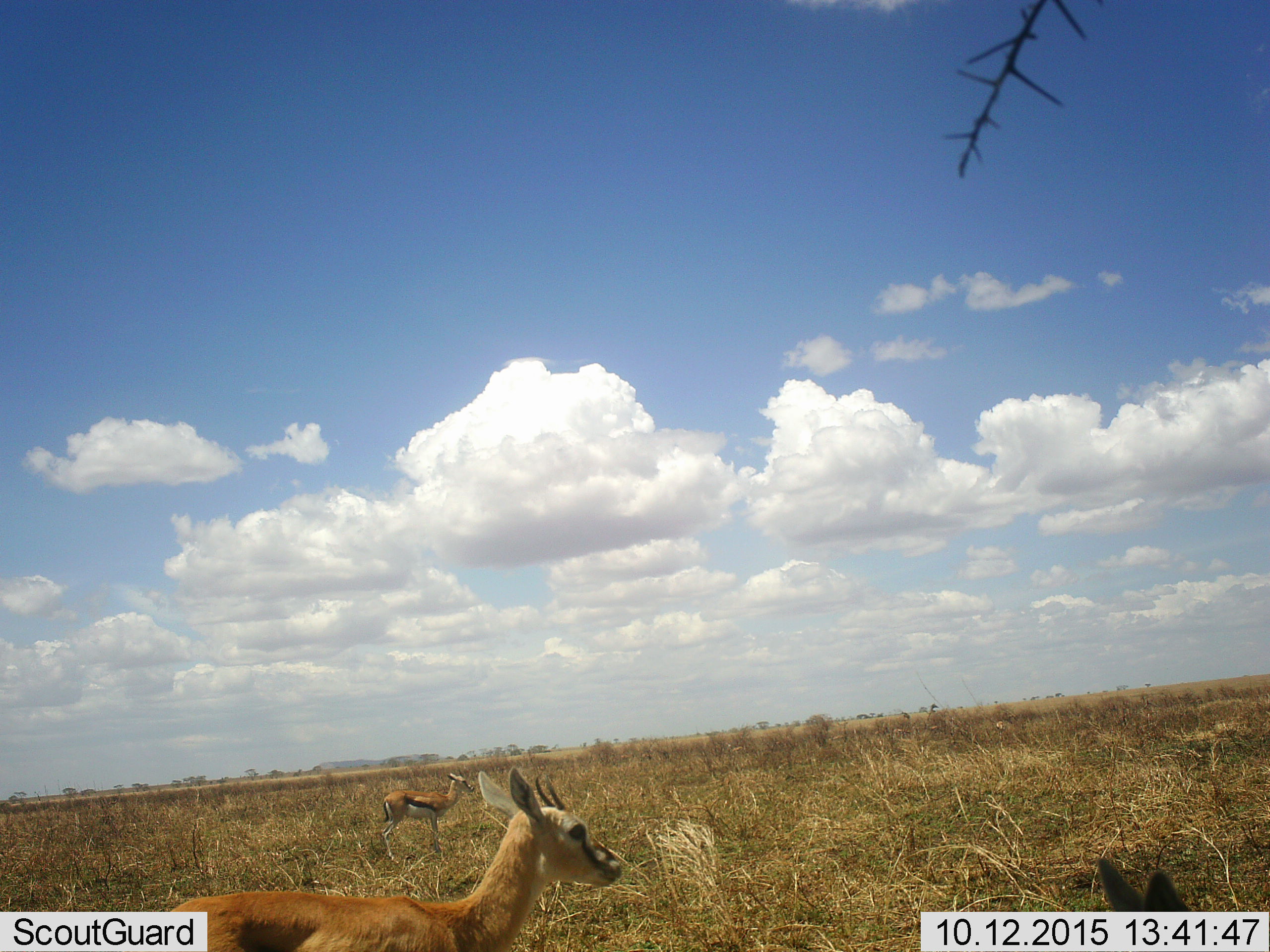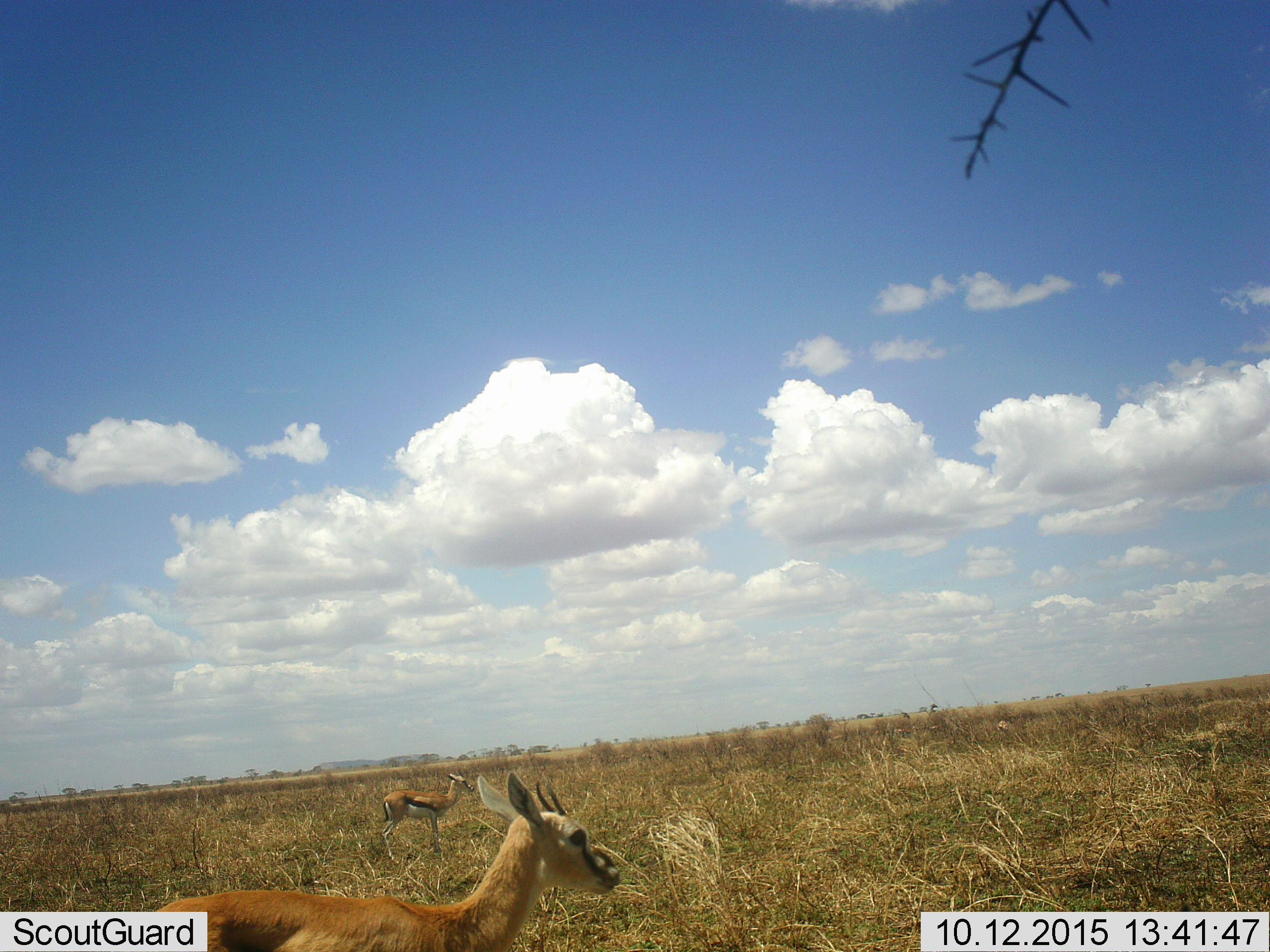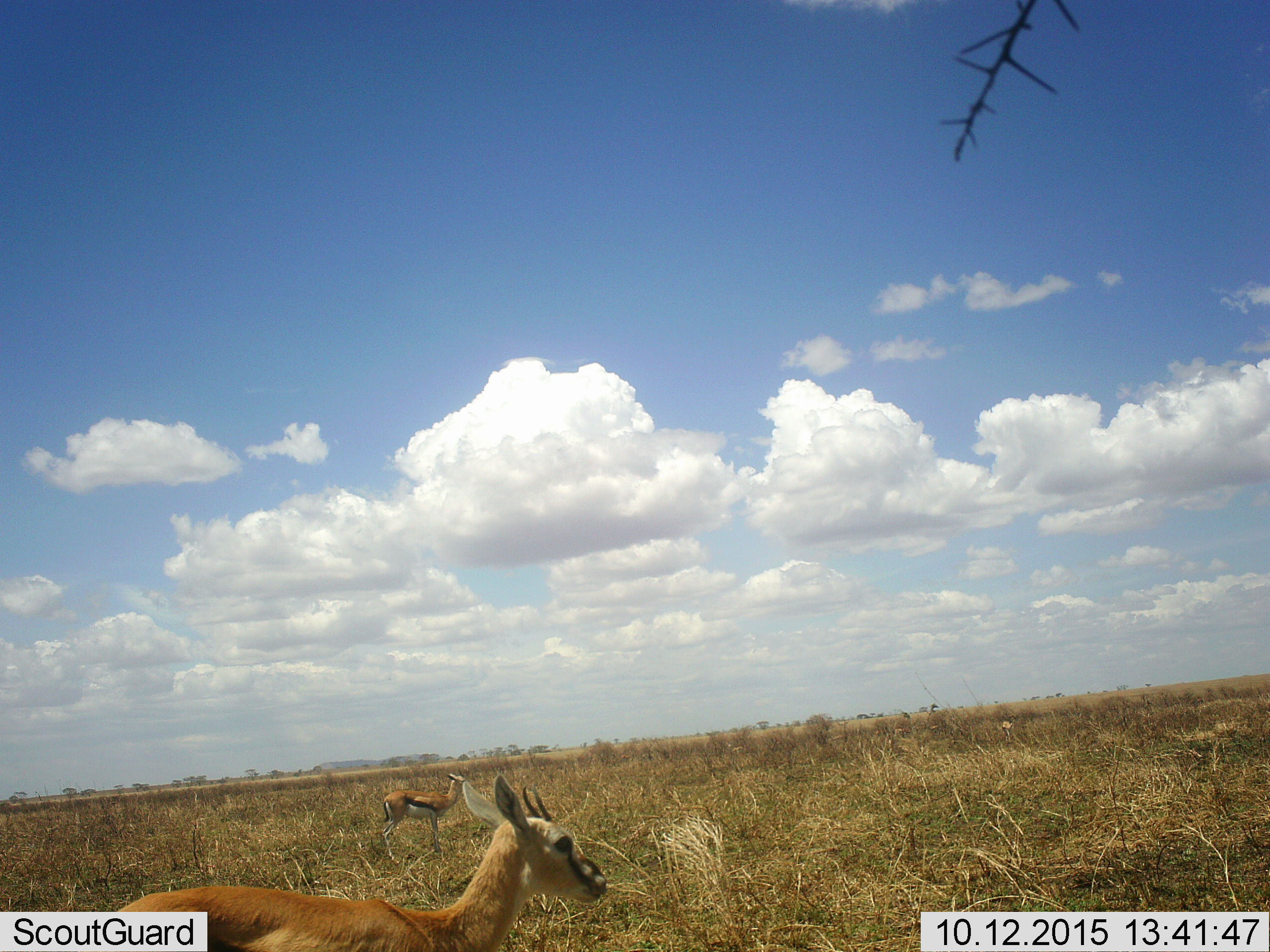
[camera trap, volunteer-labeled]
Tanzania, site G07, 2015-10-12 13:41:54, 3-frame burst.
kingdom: Animalia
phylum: Chordata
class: Mammalia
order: Artiodactyla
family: Bovidae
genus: Eudorcas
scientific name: Eudorcas thomsonii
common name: thomson's gazelle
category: gazellethomsons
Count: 3.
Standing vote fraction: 86%.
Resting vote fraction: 0%.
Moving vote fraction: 29%.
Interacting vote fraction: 0%.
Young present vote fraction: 0%.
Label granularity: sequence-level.